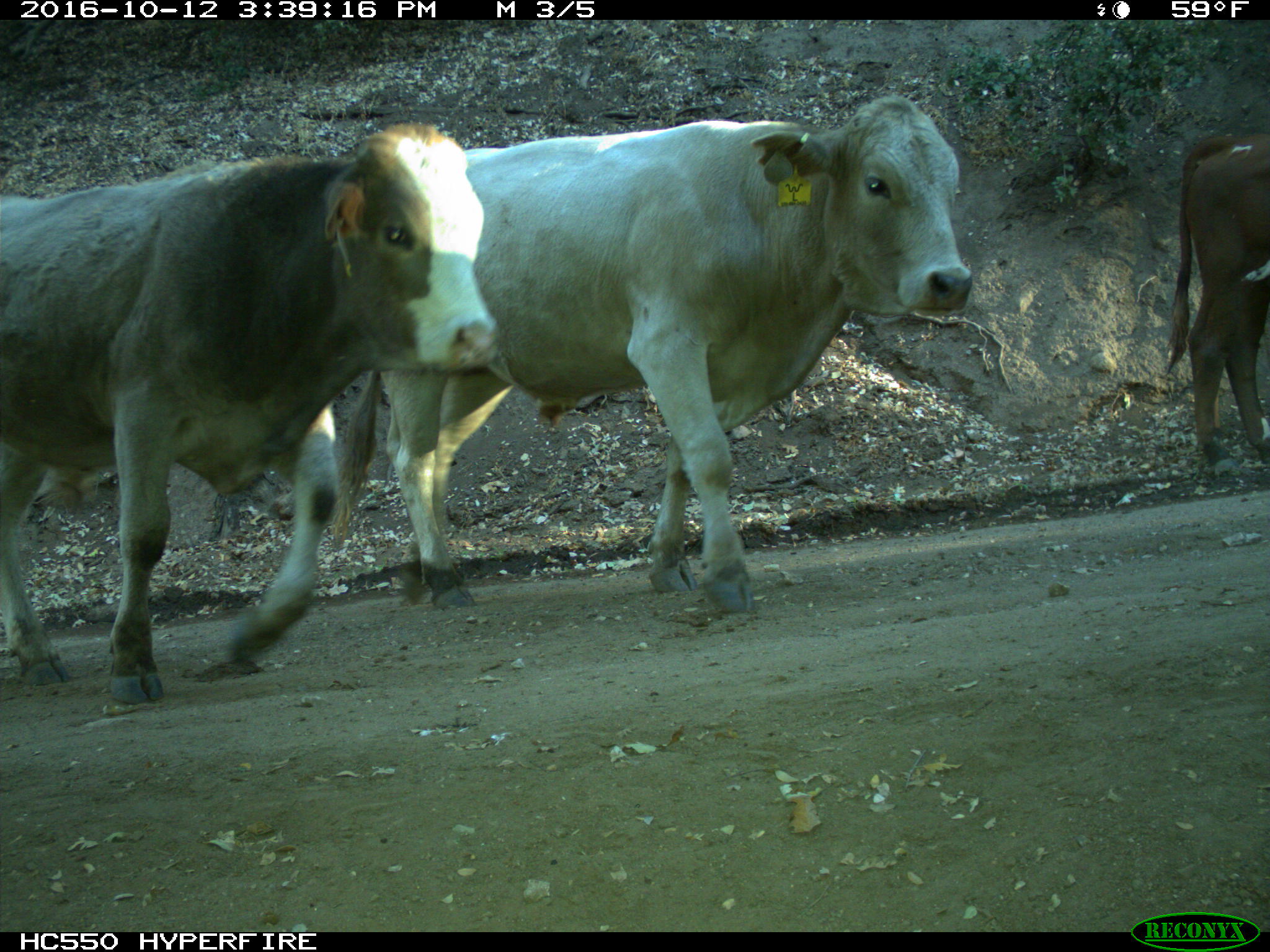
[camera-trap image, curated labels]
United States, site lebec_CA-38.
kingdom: Animalia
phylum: Chordata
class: Mammalia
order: Artiodactyla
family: Bovidae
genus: Bos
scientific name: Bos taurus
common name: domestic cow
Bos taurus (domestic cow).